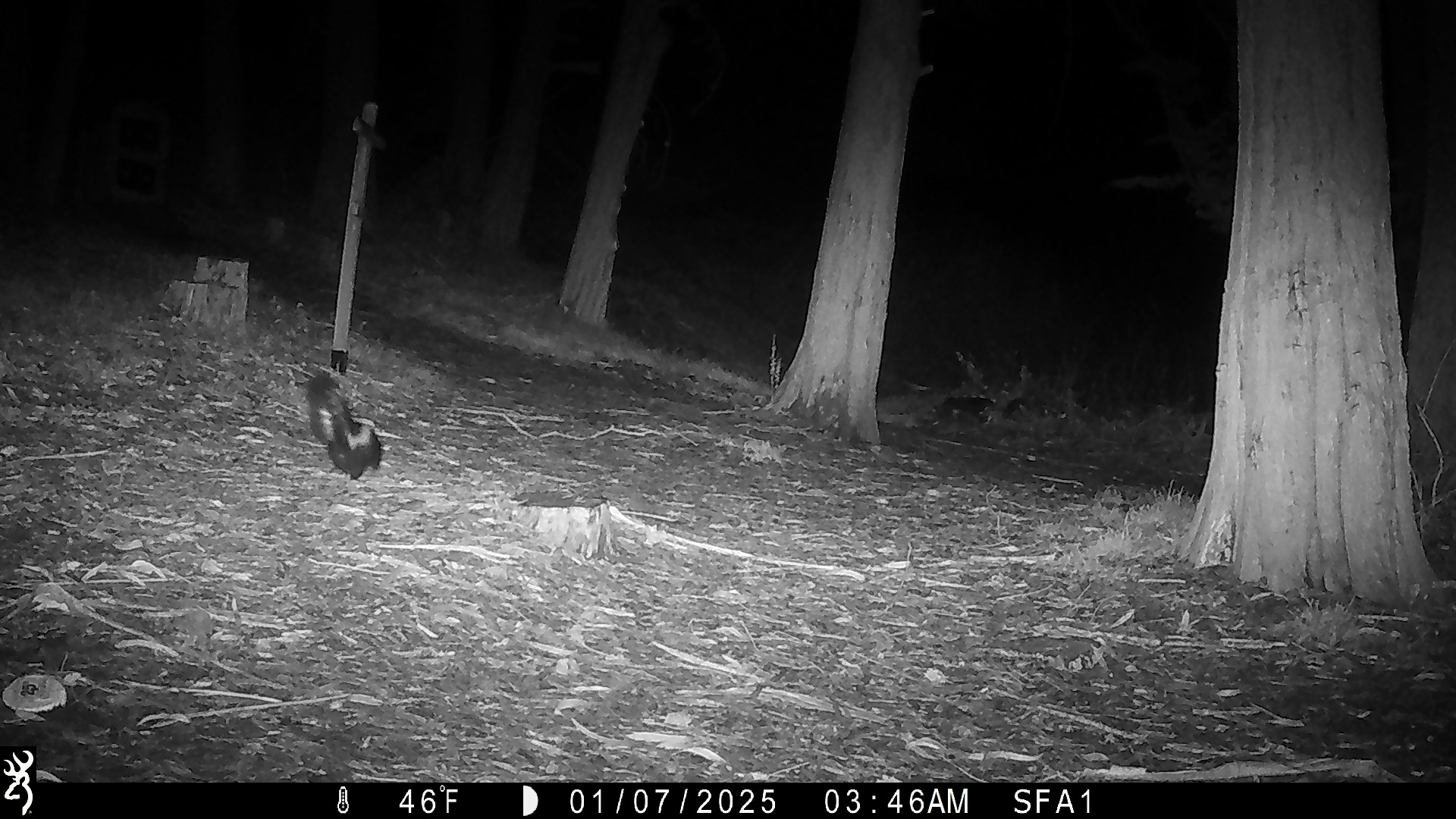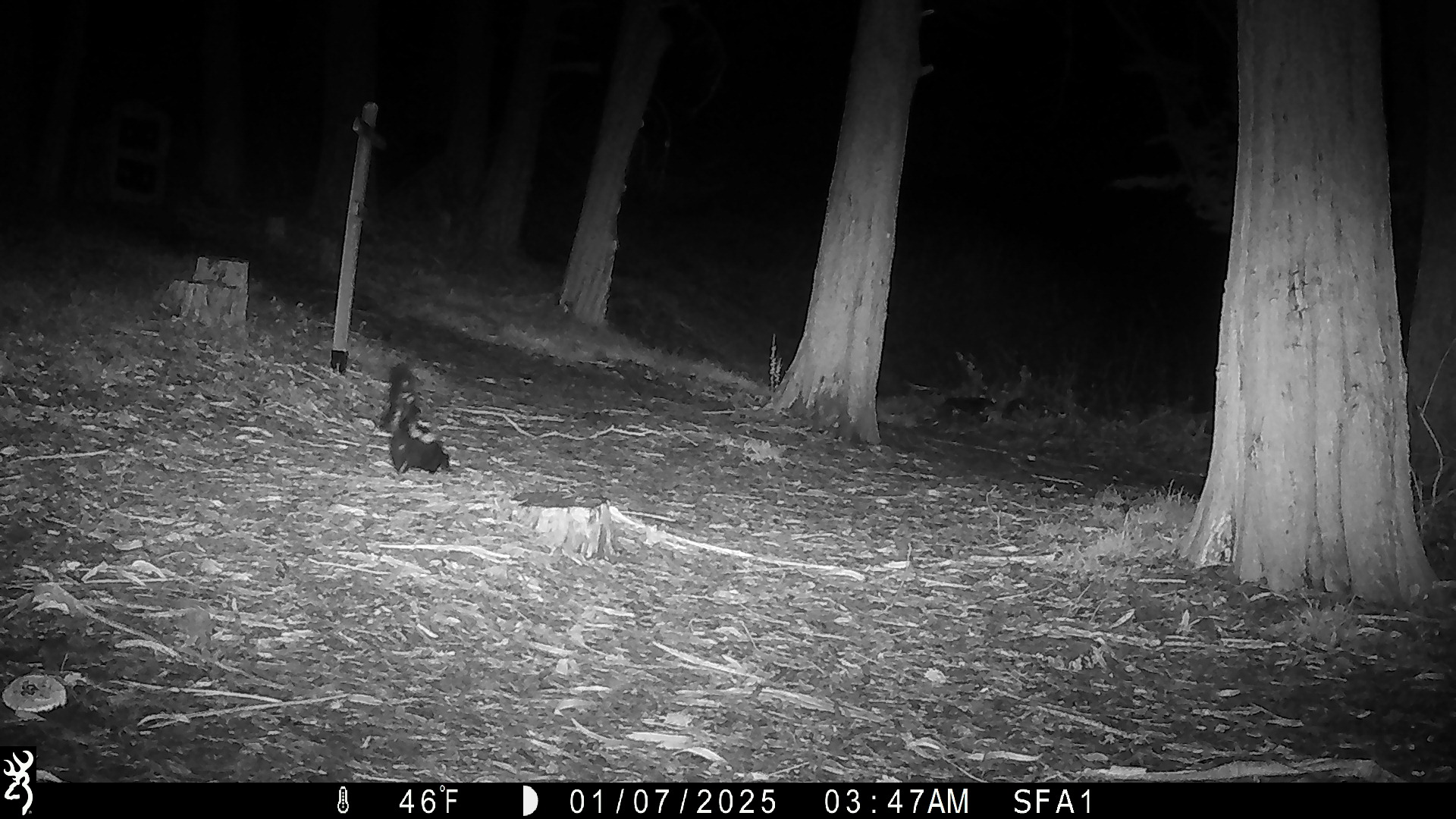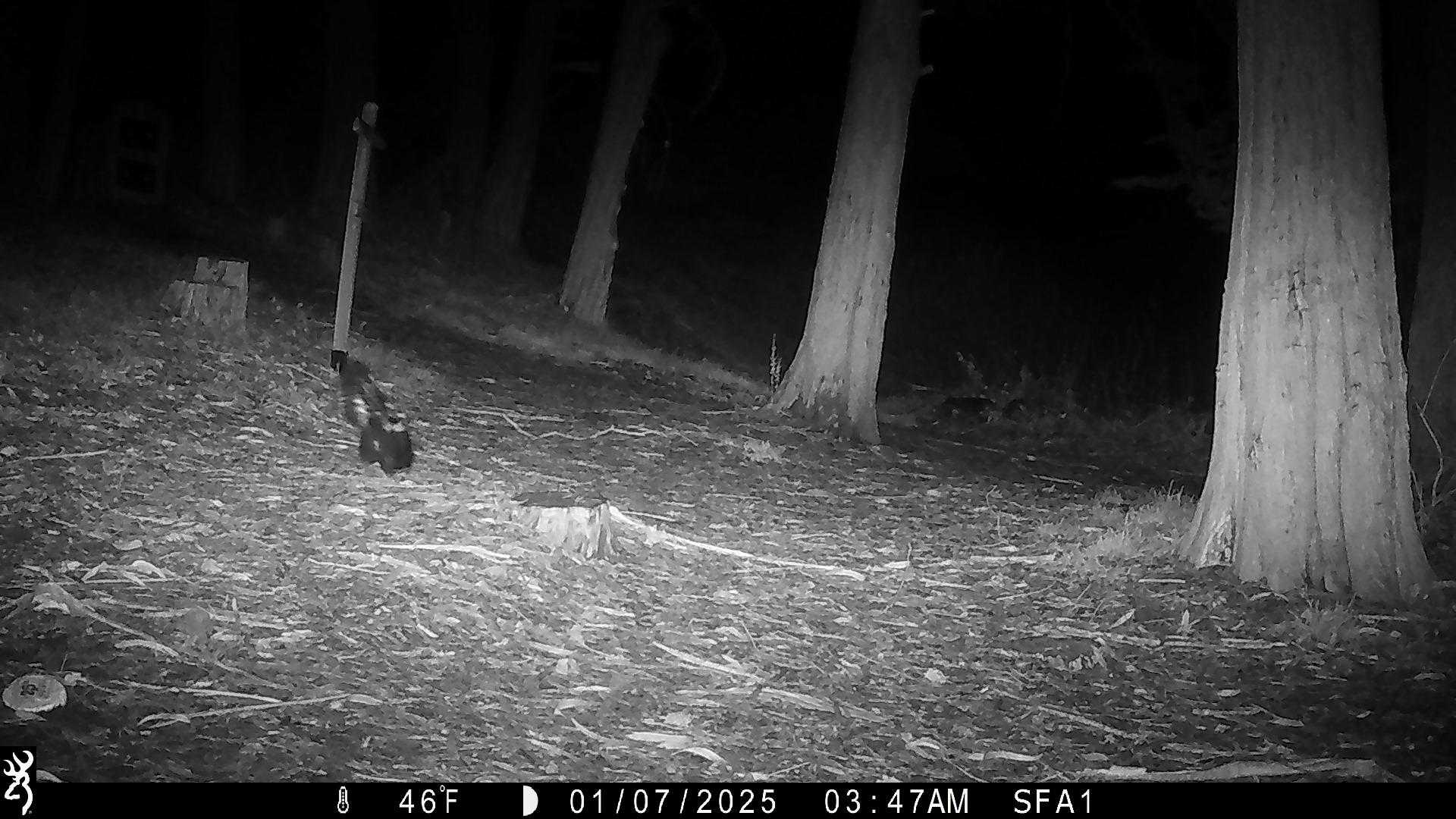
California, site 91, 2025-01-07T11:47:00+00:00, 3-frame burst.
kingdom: Animalia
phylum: Chordata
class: Mammalia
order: Carnivora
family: Mephitidae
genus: Mephitis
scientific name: Mephitis mephitis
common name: striped skunk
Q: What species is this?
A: Striped skunk (Mephitis mephitis).